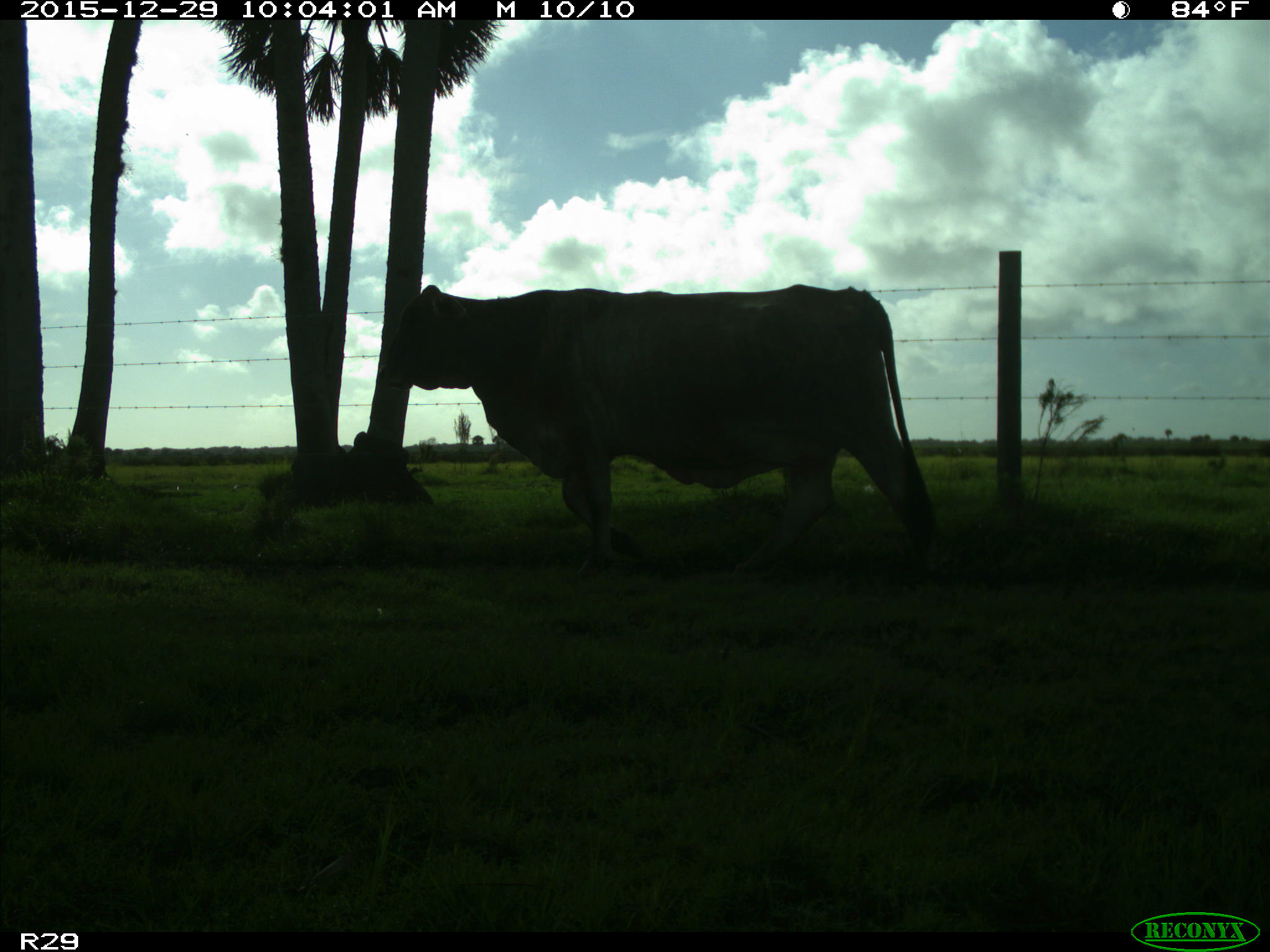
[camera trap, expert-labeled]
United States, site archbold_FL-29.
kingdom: Animalia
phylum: Chordata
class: Mammalia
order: Artiodactyla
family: Bovidae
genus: Bos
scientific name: Bos taurus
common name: domestic cow